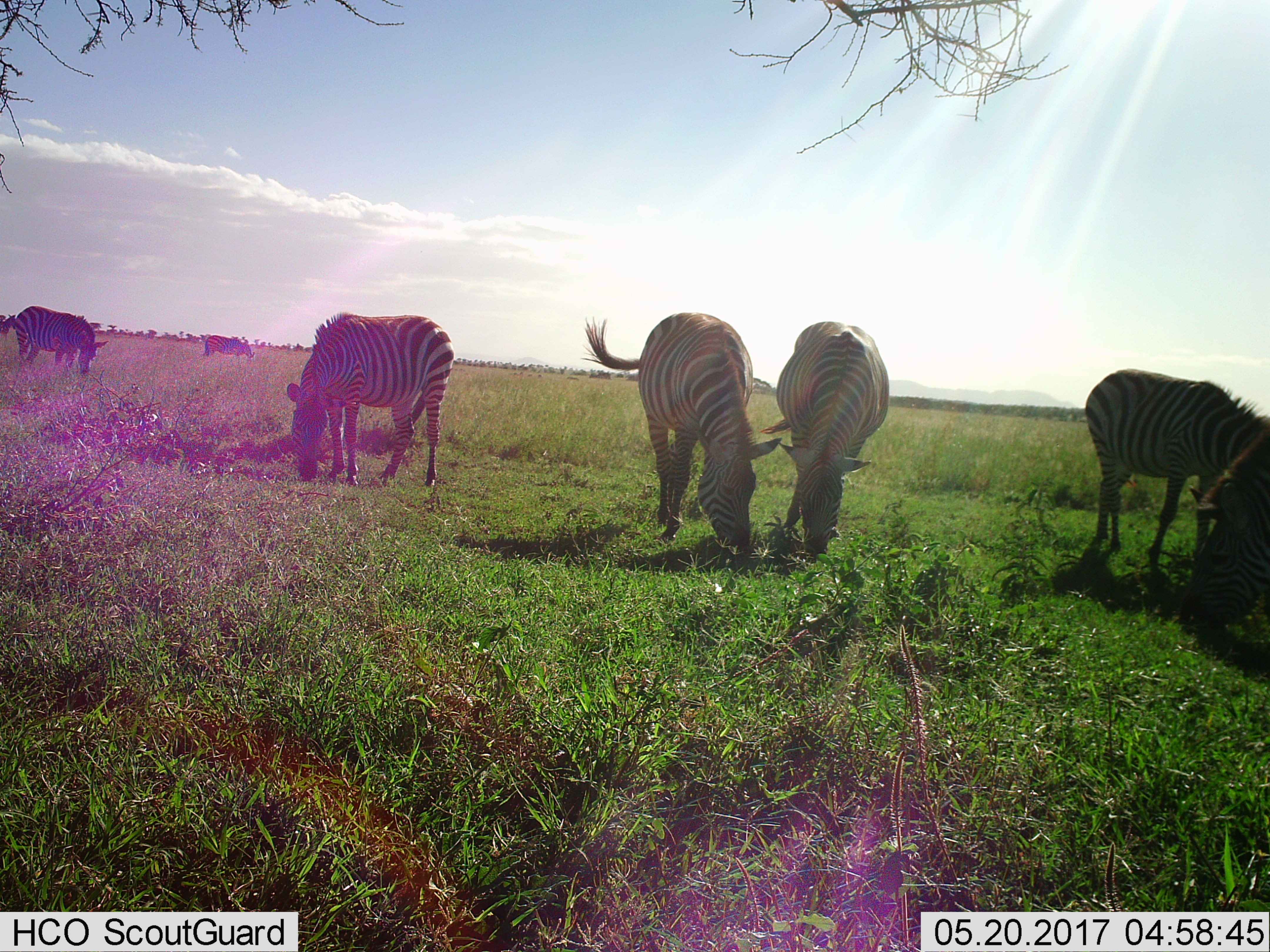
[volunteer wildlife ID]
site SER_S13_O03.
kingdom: Animalia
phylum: Chordata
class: Mammalia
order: Perissodactyla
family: Equidae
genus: Equus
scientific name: Equus quagga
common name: plains zebra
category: zebraplains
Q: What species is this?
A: Zebraplains (plains zebra) (Equus quagga).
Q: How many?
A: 7.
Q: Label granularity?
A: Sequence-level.